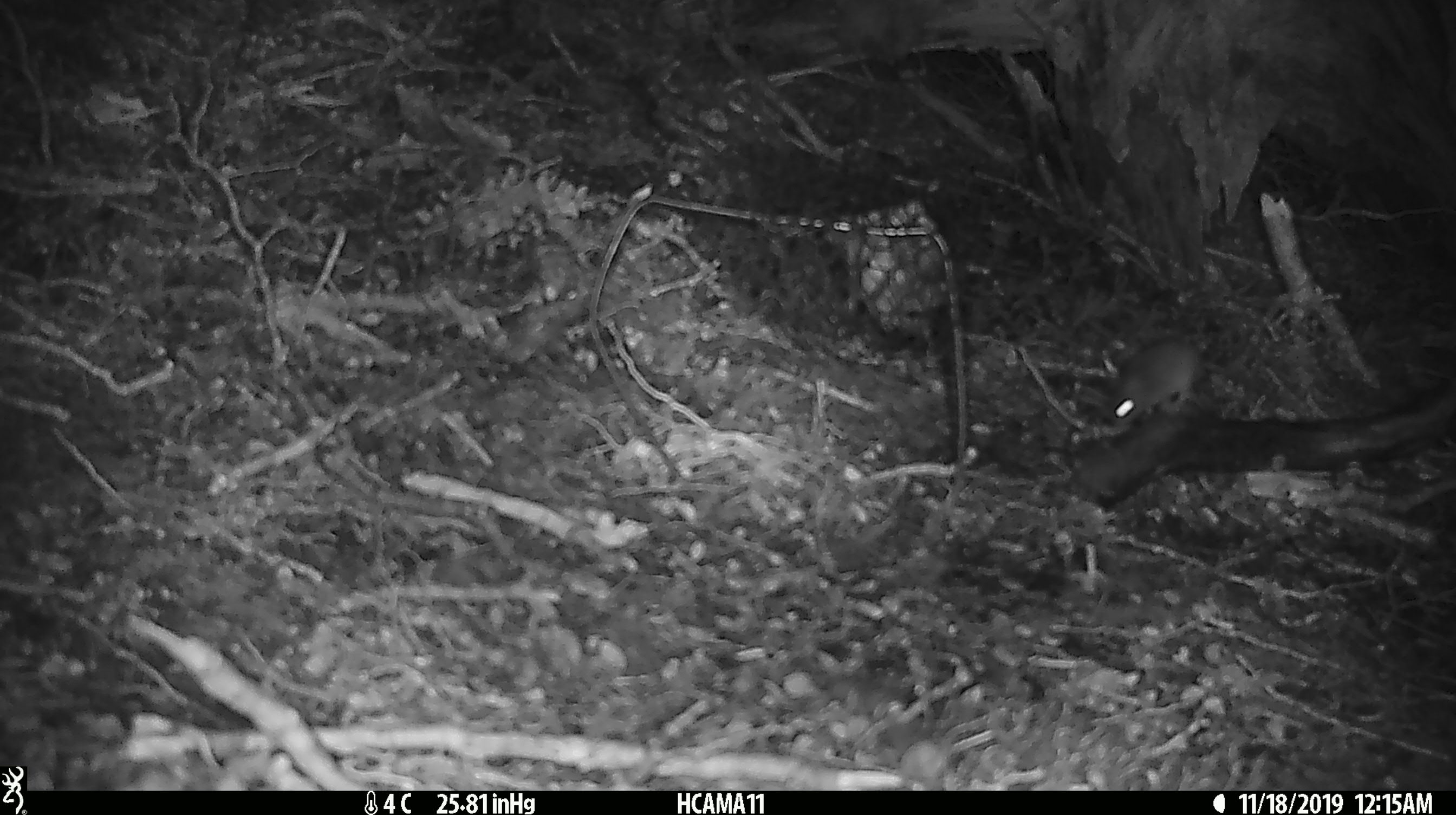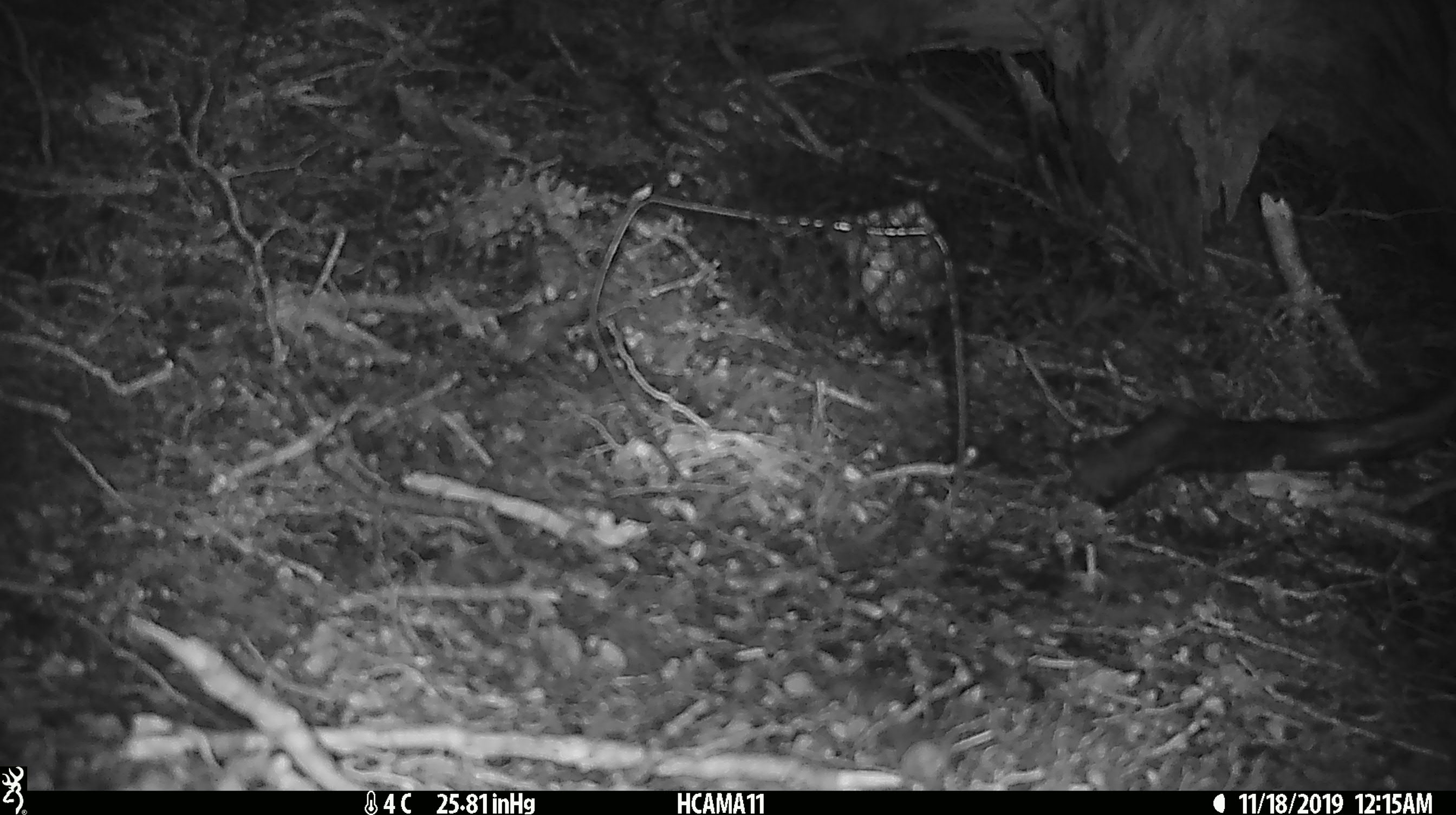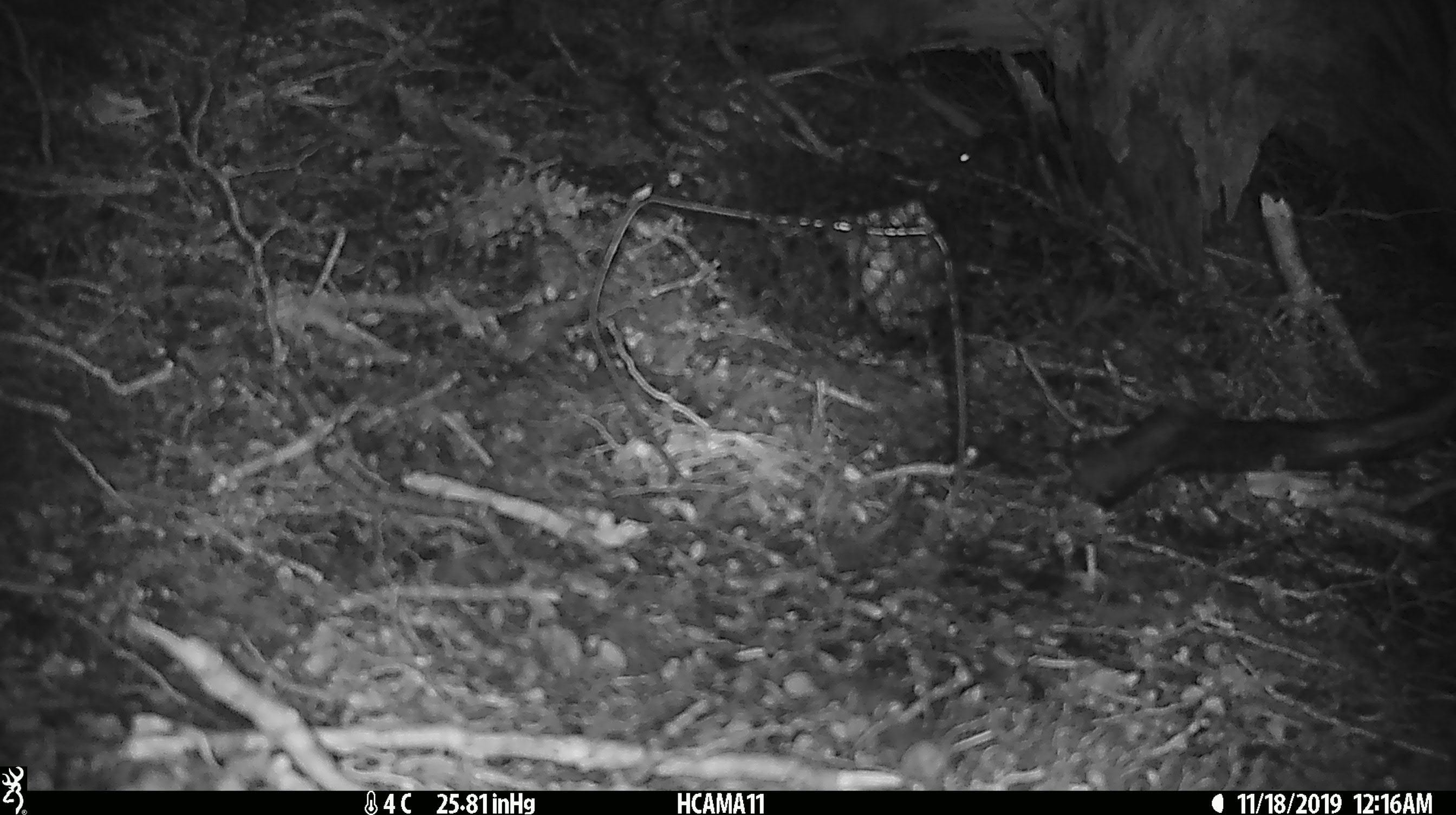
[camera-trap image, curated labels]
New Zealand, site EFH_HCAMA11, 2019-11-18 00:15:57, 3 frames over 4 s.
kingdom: Animalia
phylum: Chordata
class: Mammalia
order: Rodentia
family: Muridae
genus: Mus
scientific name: Mus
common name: mouse